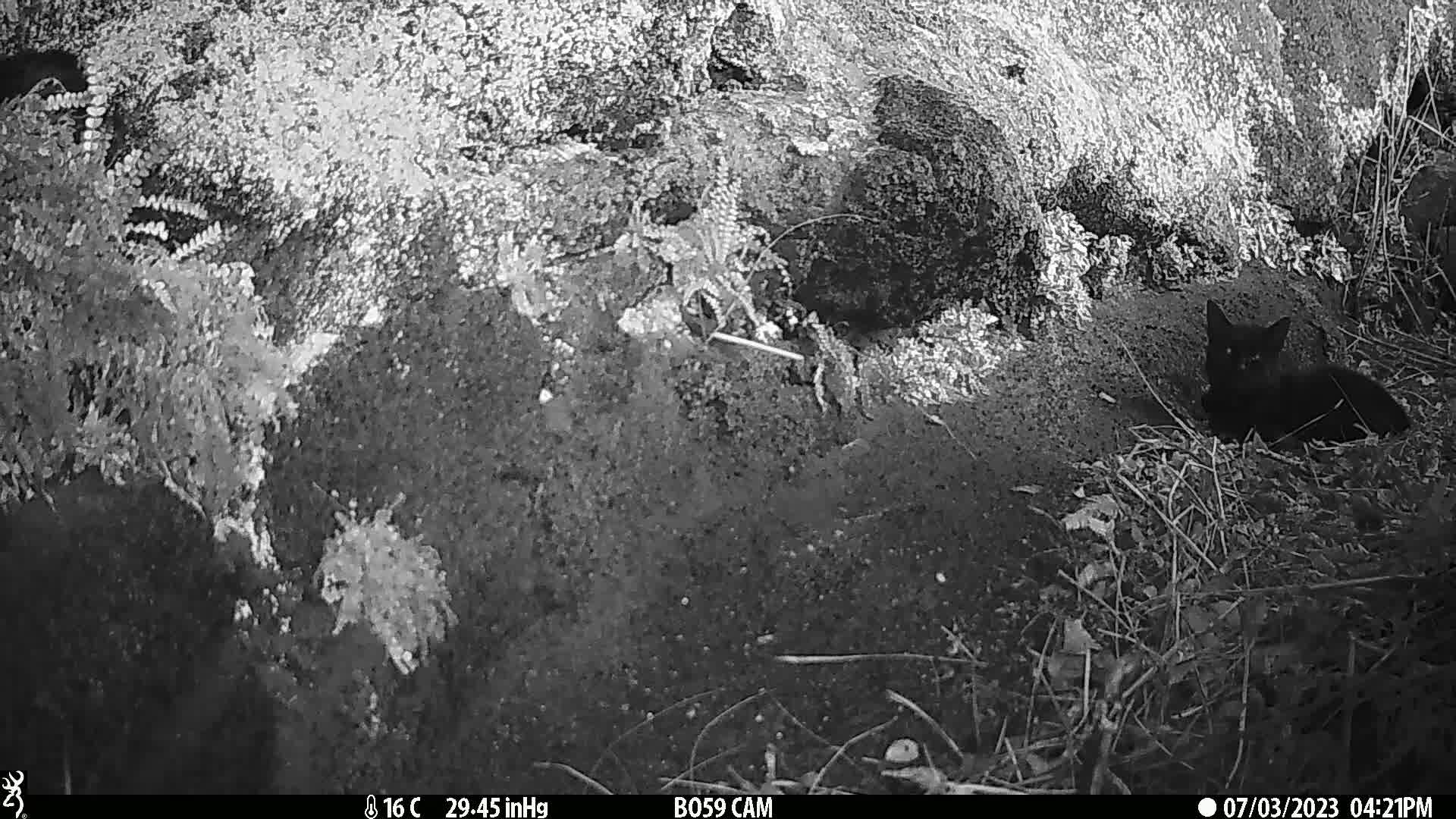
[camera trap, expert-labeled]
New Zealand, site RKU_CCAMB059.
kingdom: Animalia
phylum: Chordata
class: Mammalia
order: Carnivora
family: Felidae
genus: Felis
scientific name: Felis catus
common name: domestic cat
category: cat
Cat (domestic cat) (Felis catus).